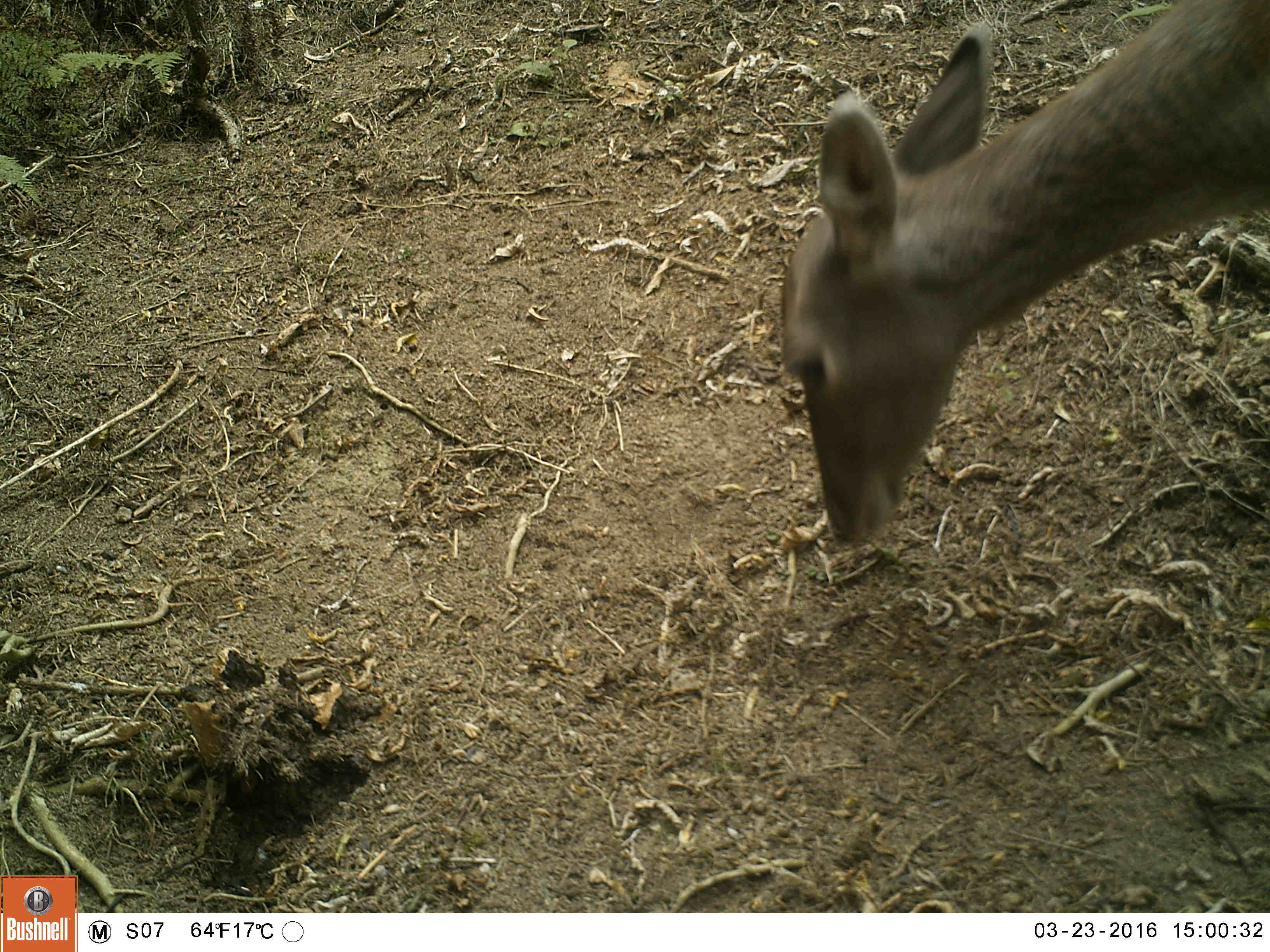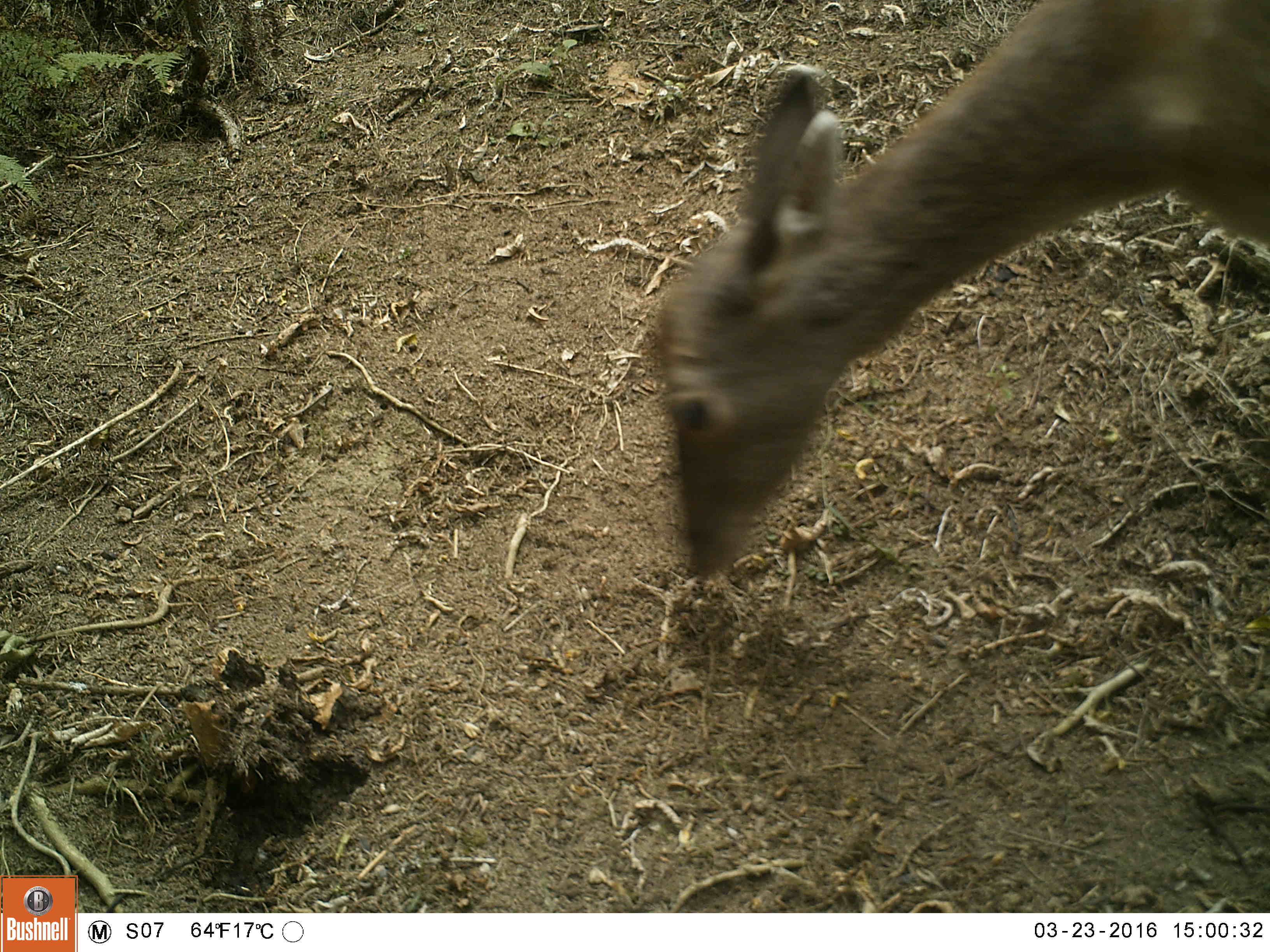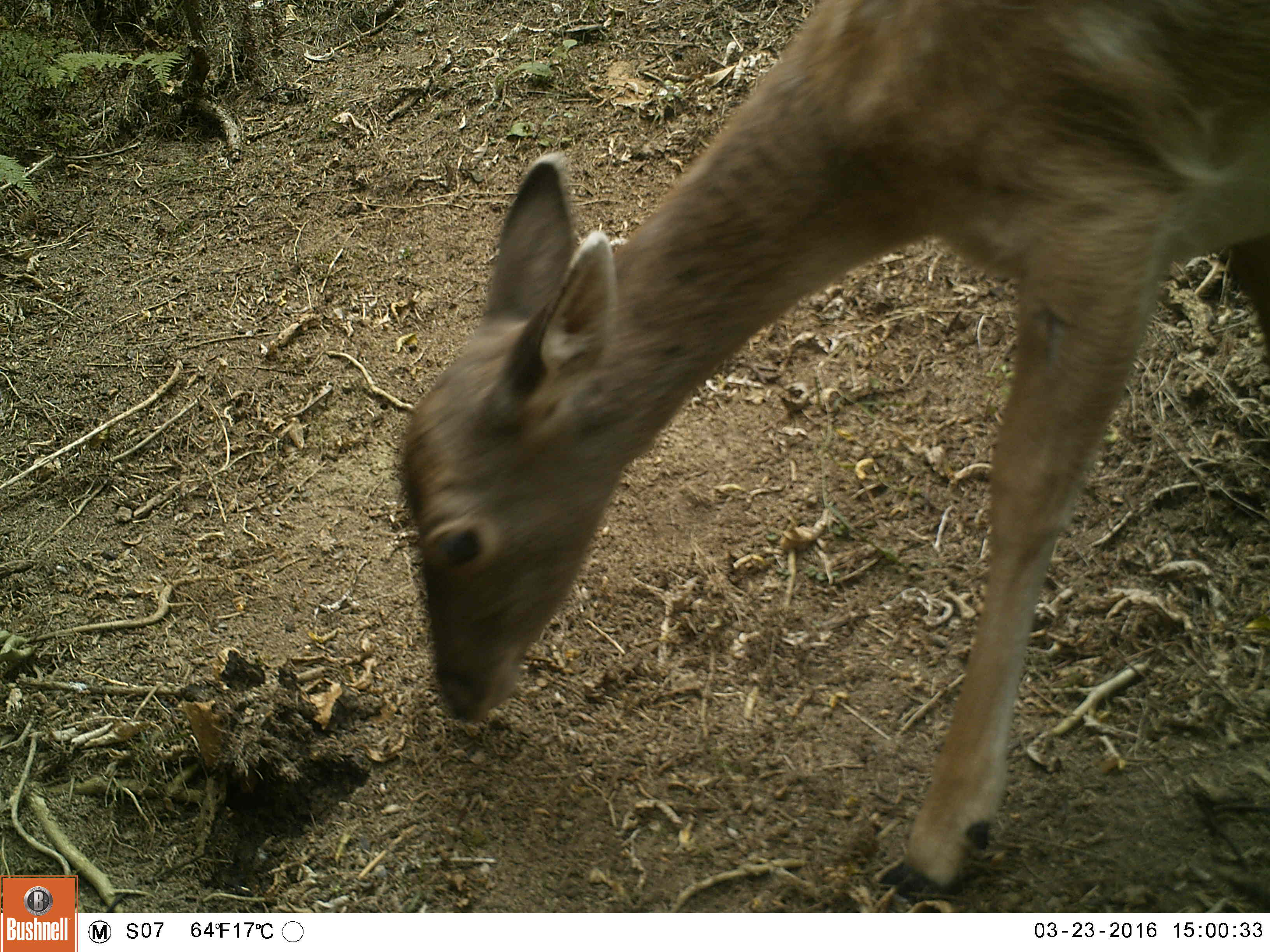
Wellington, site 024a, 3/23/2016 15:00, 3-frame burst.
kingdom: Animalia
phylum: Chordata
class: Mammalia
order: Artiodactyla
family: Cervidae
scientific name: Cervini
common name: deer